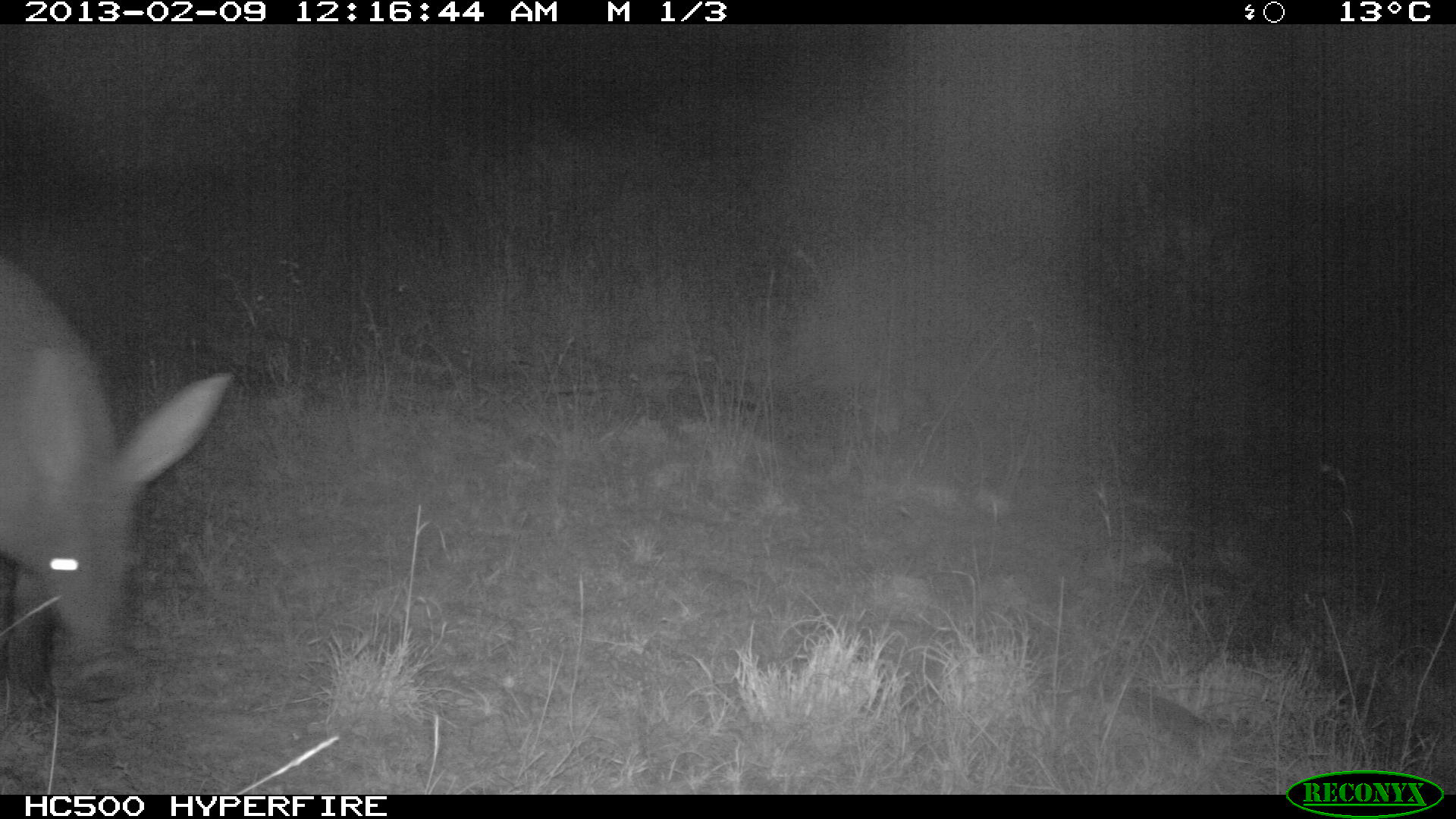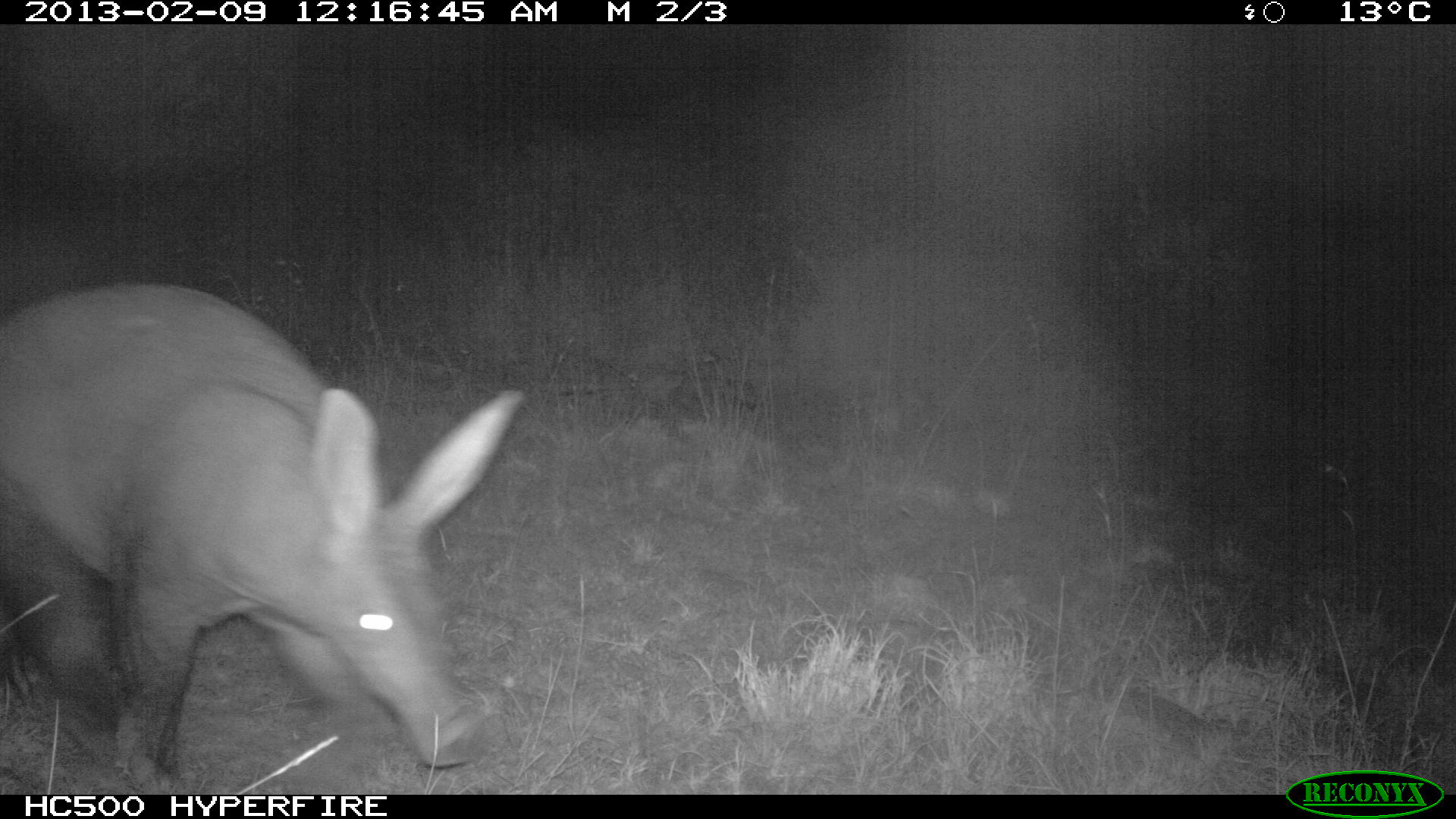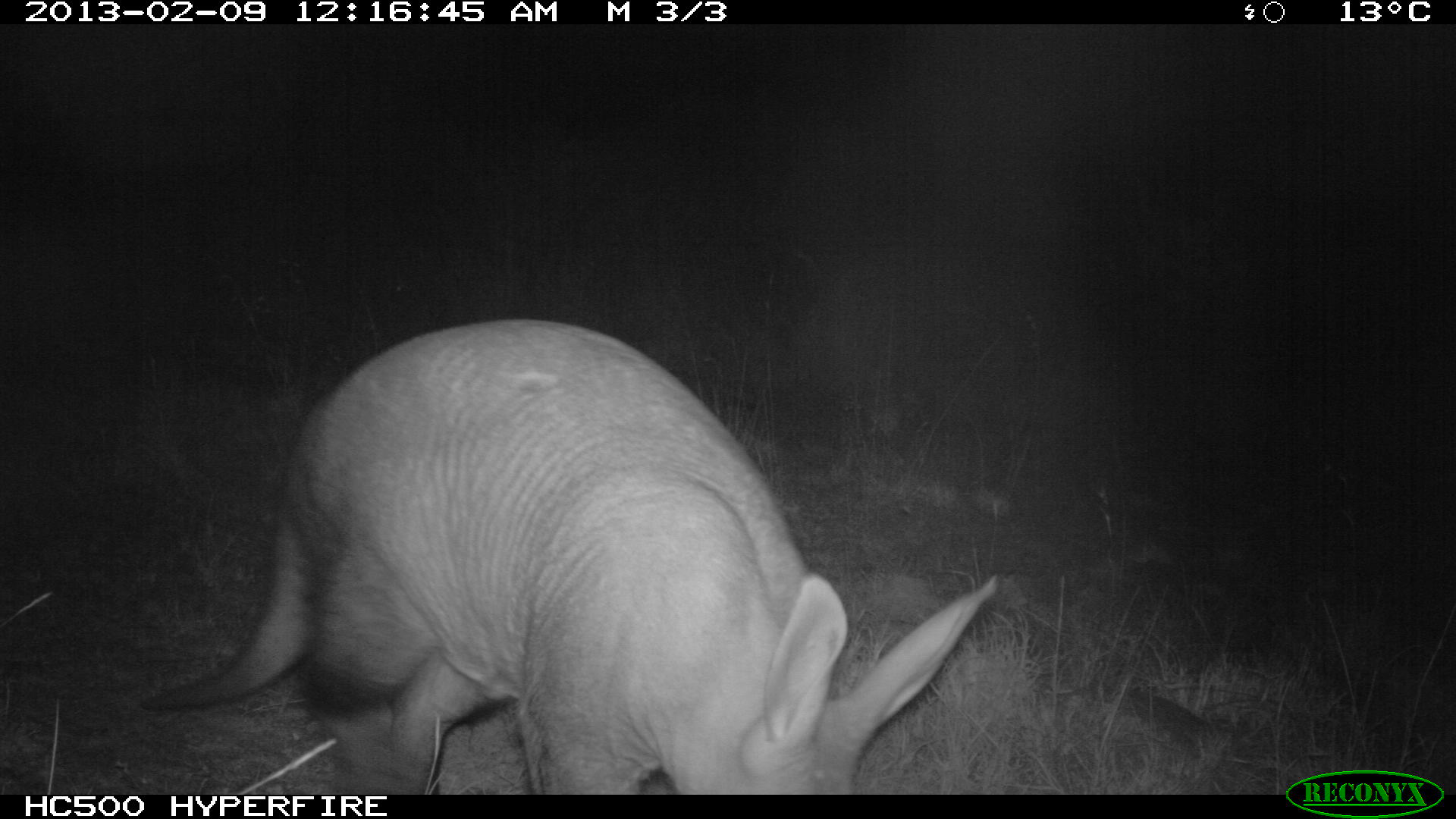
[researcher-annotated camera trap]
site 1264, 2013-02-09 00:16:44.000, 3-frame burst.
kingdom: Animalia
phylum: Chordata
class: Mammalia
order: Tubulidentata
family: Orycteropodidae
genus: Orycteropus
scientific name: Orycteropus afer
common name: aardvark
Orycteropus afer (aardvark), count 1.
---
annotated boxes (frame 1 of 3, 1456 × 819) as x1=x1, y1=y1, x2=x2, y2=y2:
orycteropus afer: x1=0, y1=255, x2=234, y2=710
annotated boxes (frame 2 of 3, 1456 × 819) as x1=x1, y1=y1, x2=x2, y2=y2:
orycteropus afer: x1=2, y1=285, x2=526, y2=794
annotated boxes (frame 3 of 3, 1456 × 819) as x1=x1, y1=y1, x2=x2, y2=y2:
orycteropus afer: x1=144, y1=318, x2=996, y2=794